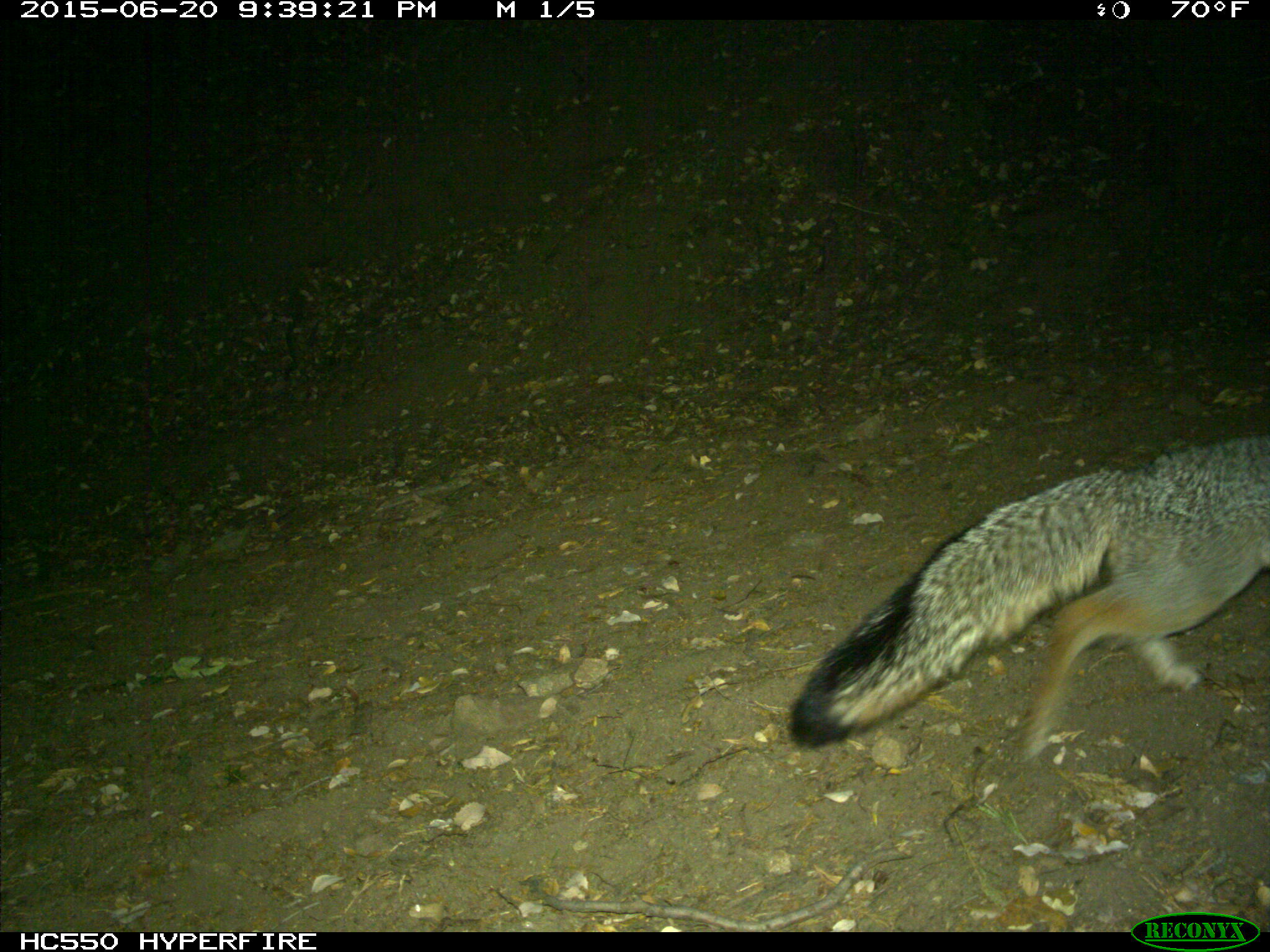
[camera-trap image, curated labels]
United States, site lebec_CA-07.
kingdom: Animalia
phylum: Chordata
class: Mammalia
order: Carnivora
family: Canidae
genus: Urocyon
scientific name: Urocyon cinereoargenteus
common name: gray fox